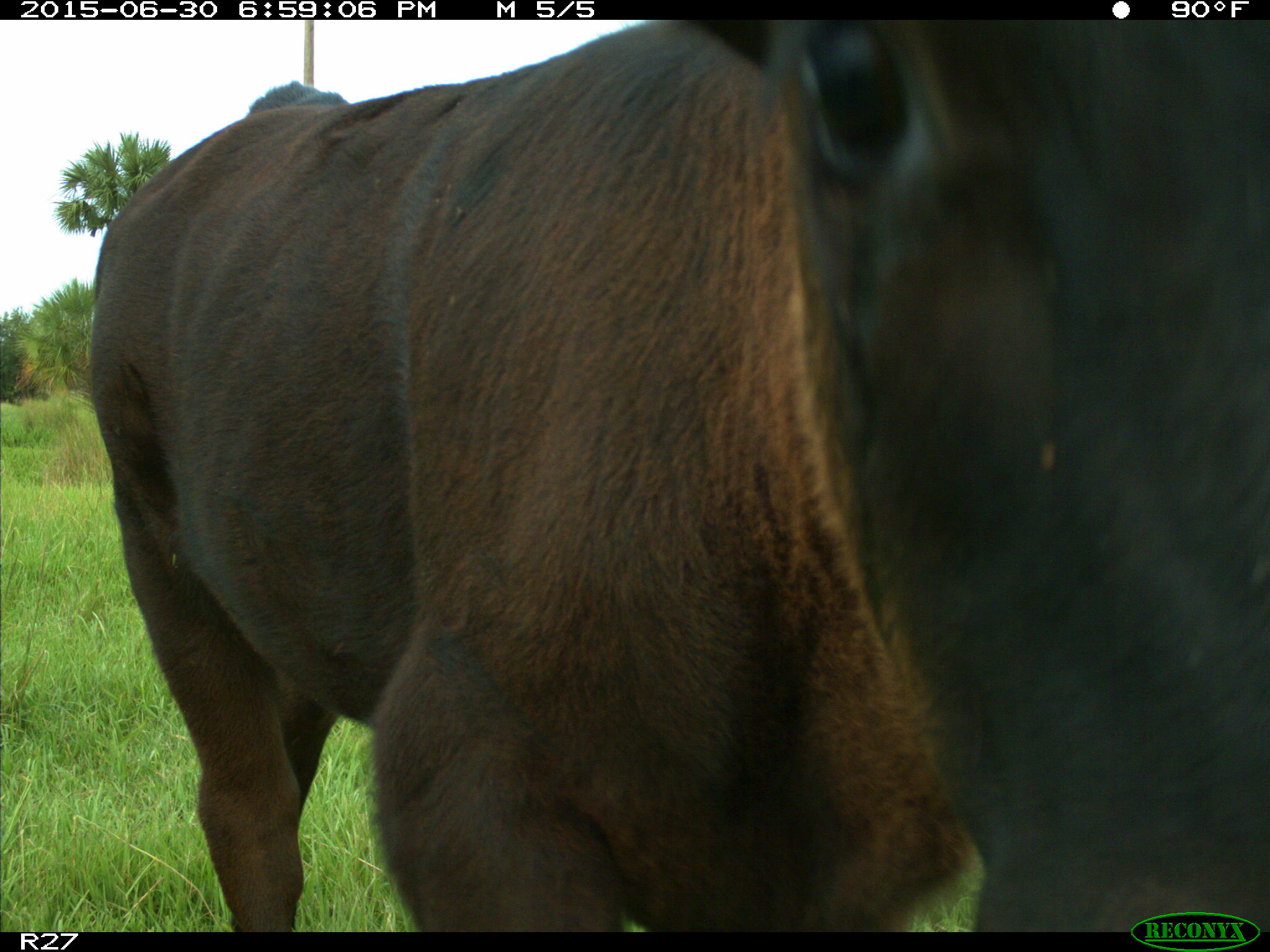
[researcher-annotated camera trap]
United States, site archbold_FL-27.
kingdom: Animalia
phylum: Chordata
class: Mammalia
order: Artiodactyla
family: Bovidae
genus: Bos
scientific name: Bos taurus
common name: domestic cow